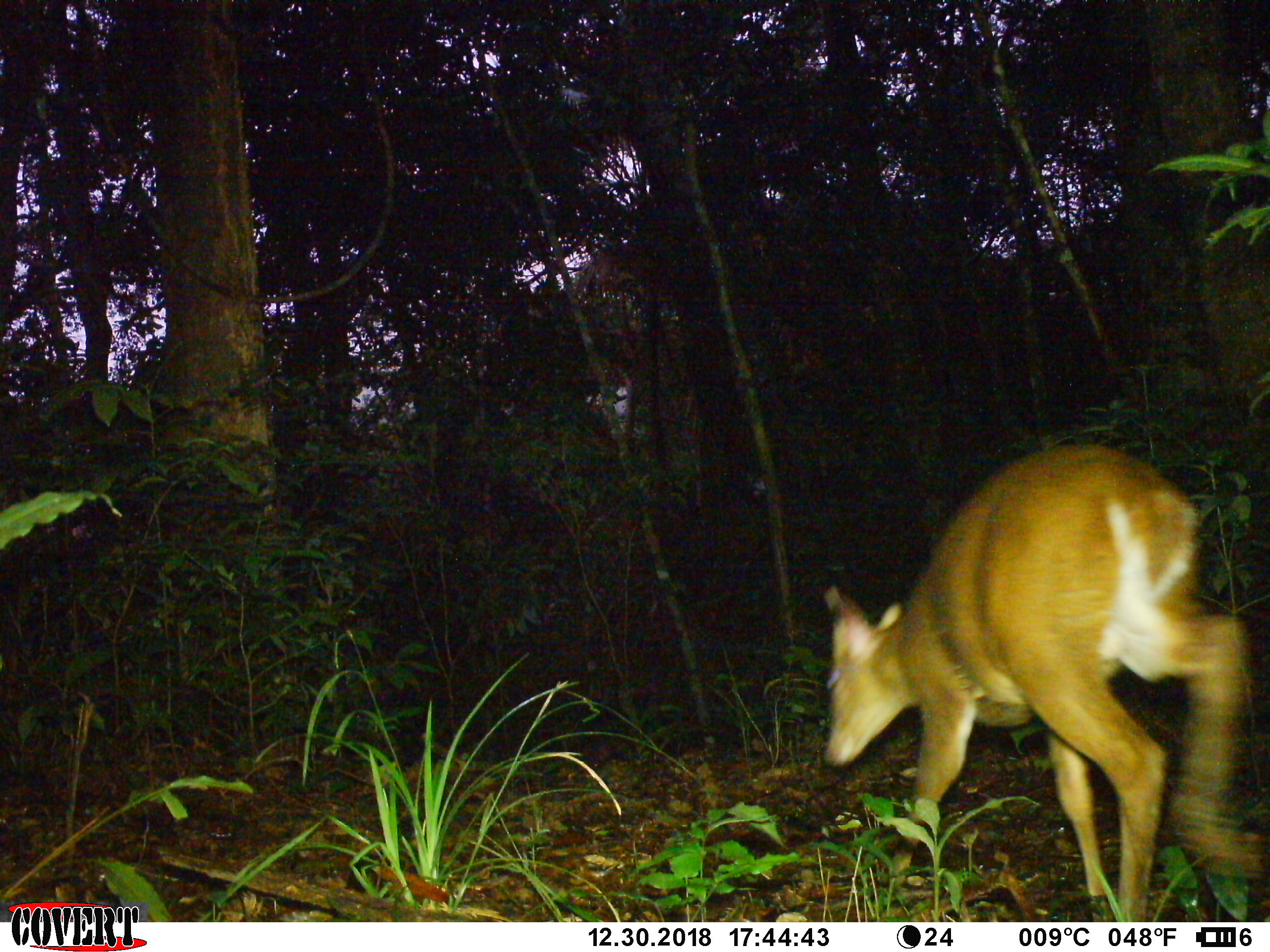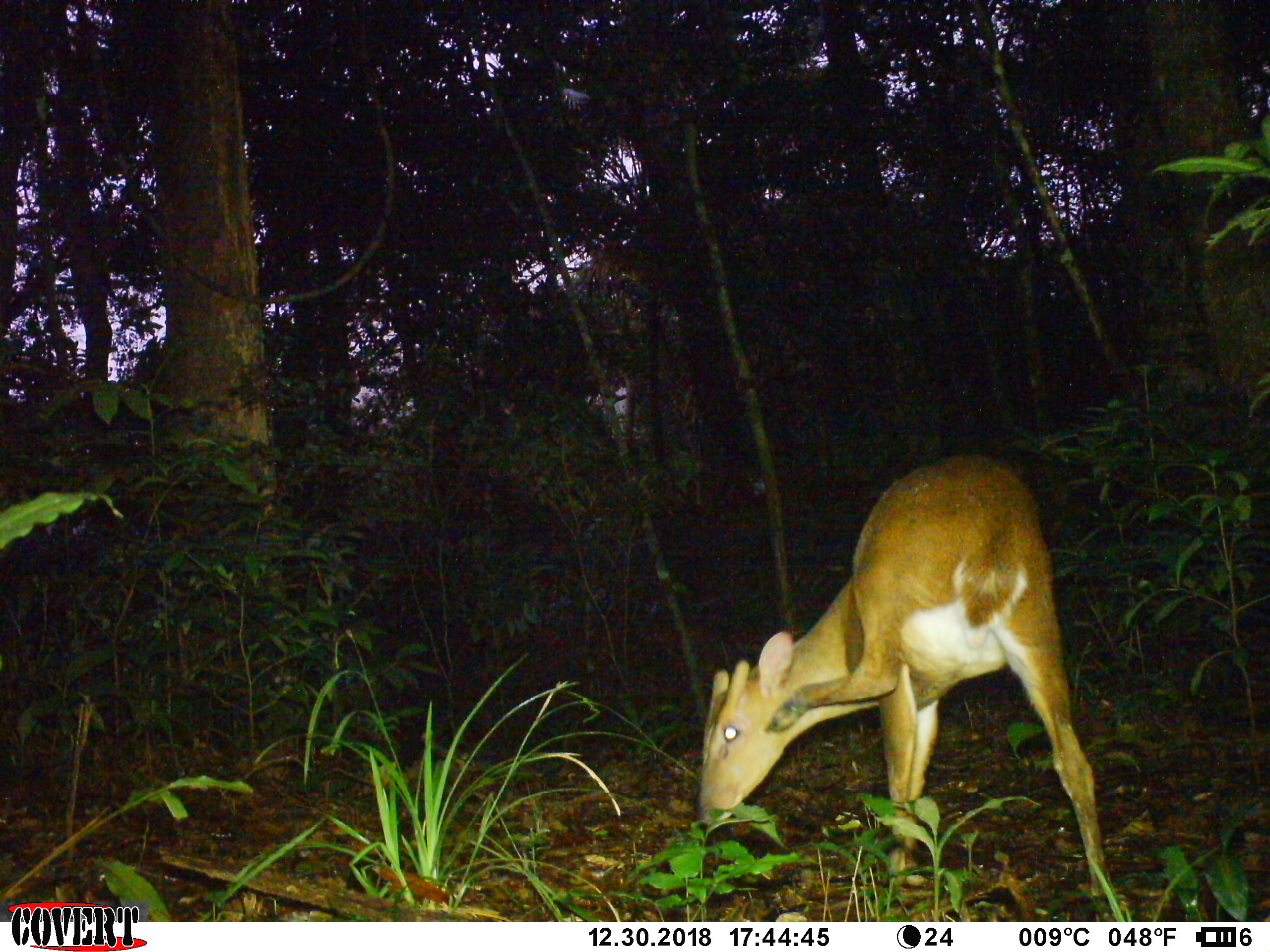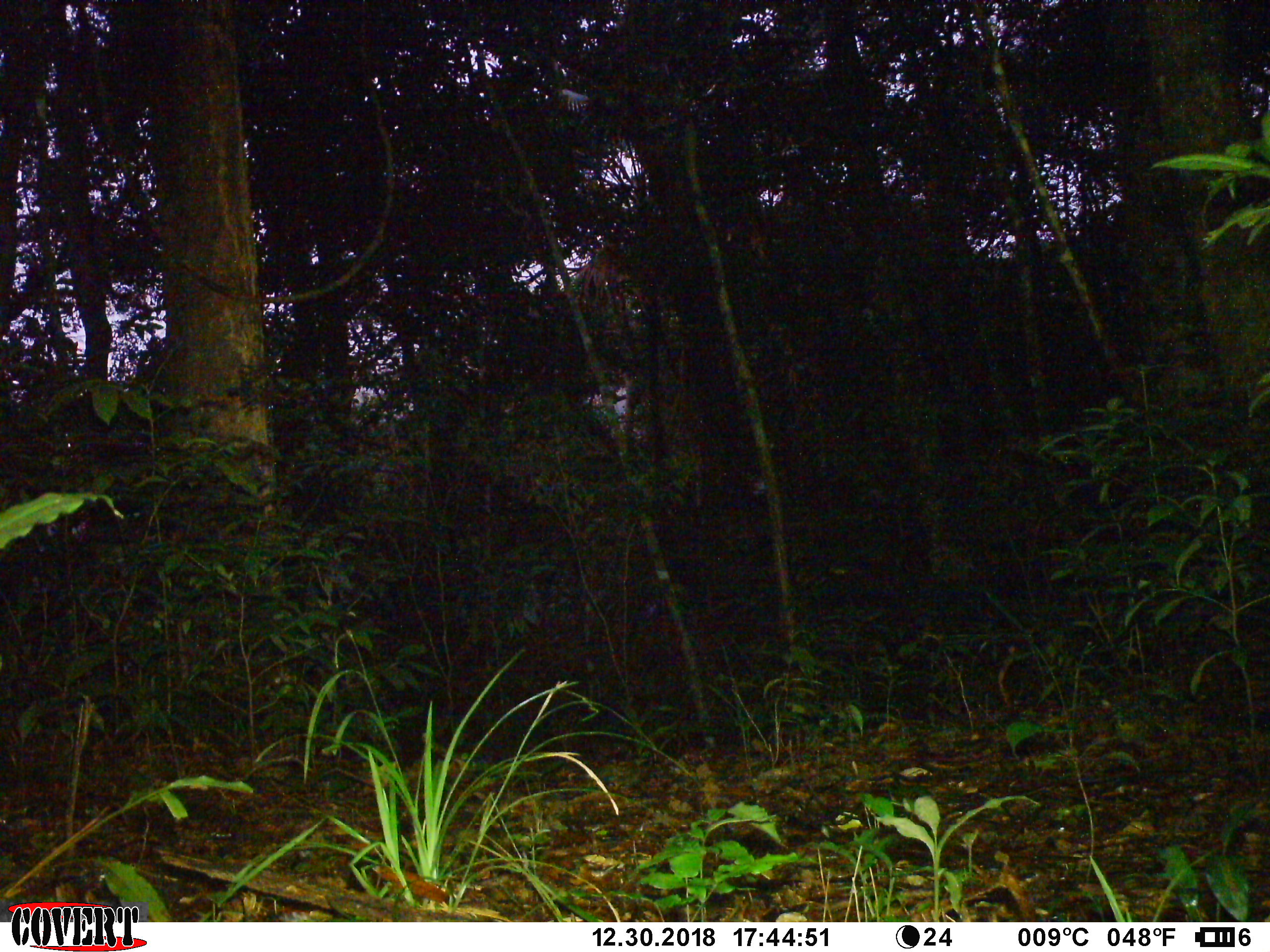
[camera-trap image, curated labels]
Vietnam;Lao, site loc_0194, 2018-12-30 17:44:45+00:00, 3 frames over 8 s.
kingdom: Animalia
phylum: Chordata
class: Mammalia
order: Artiodactyla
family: Cervidae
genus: Muntiacus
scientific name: Muntiacus vuquangensis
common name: large-antlered muntjac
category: large antlered muntjac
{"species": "large antlered muntjac (large-antlered muntjac) (Muntiacus vuquangensis)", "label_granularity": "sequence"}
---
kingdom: Animalia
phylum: Chordata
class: Mammalia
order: Artiodactyla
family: Cervidae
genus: Rusa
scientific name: Rusa unicolor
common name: sambar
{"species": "sambar (Rusa unicolor)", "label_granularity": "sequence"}